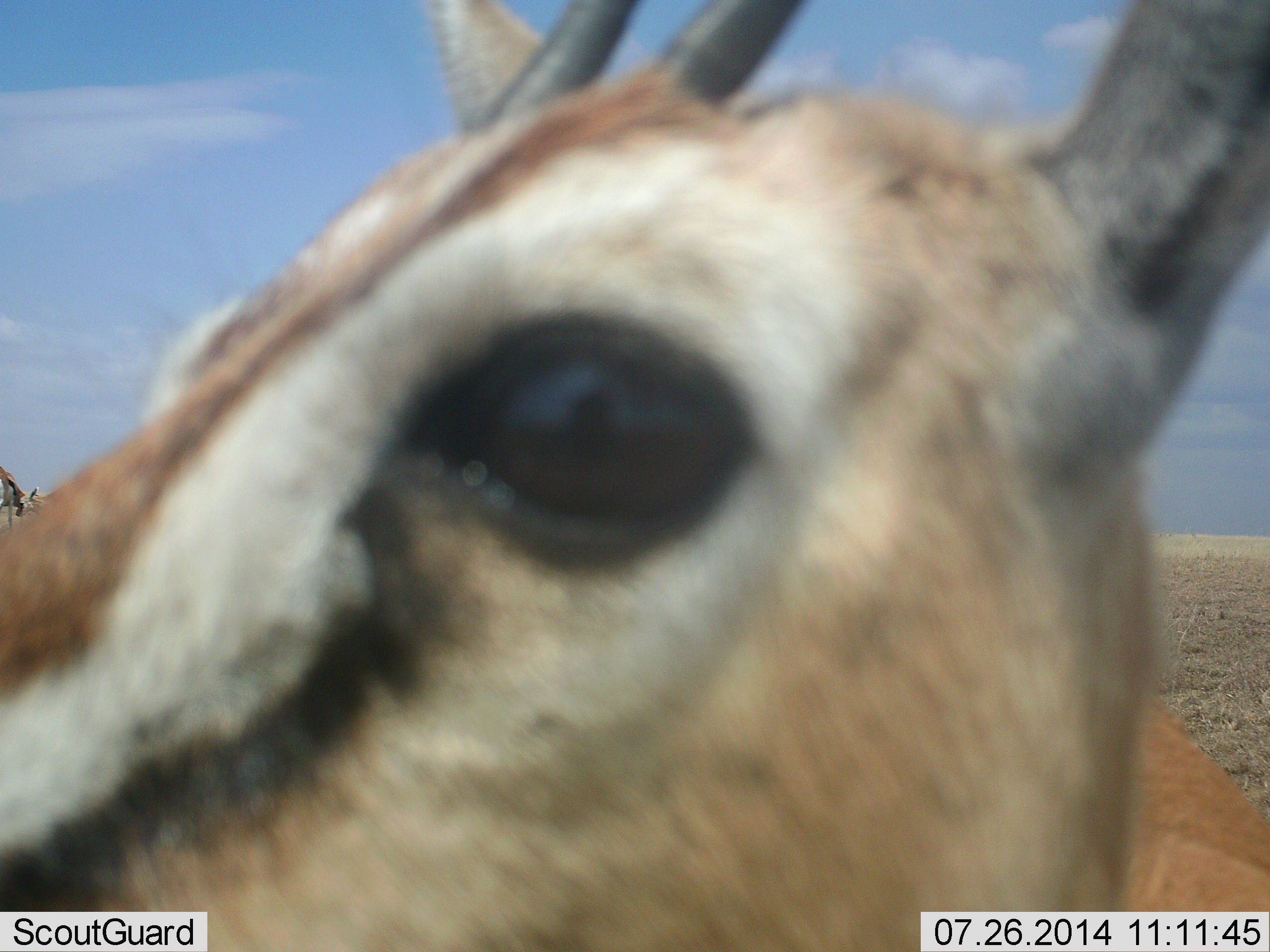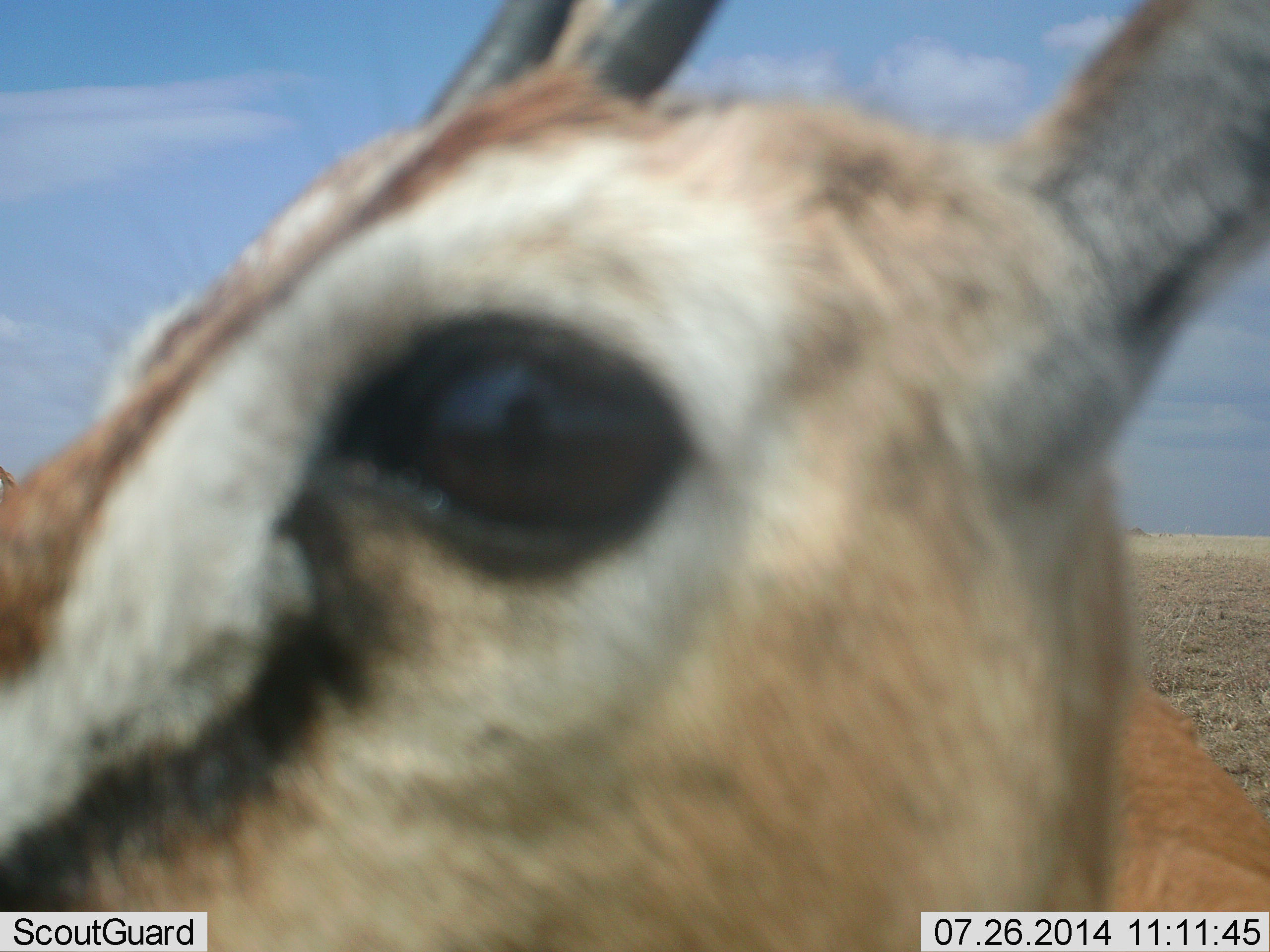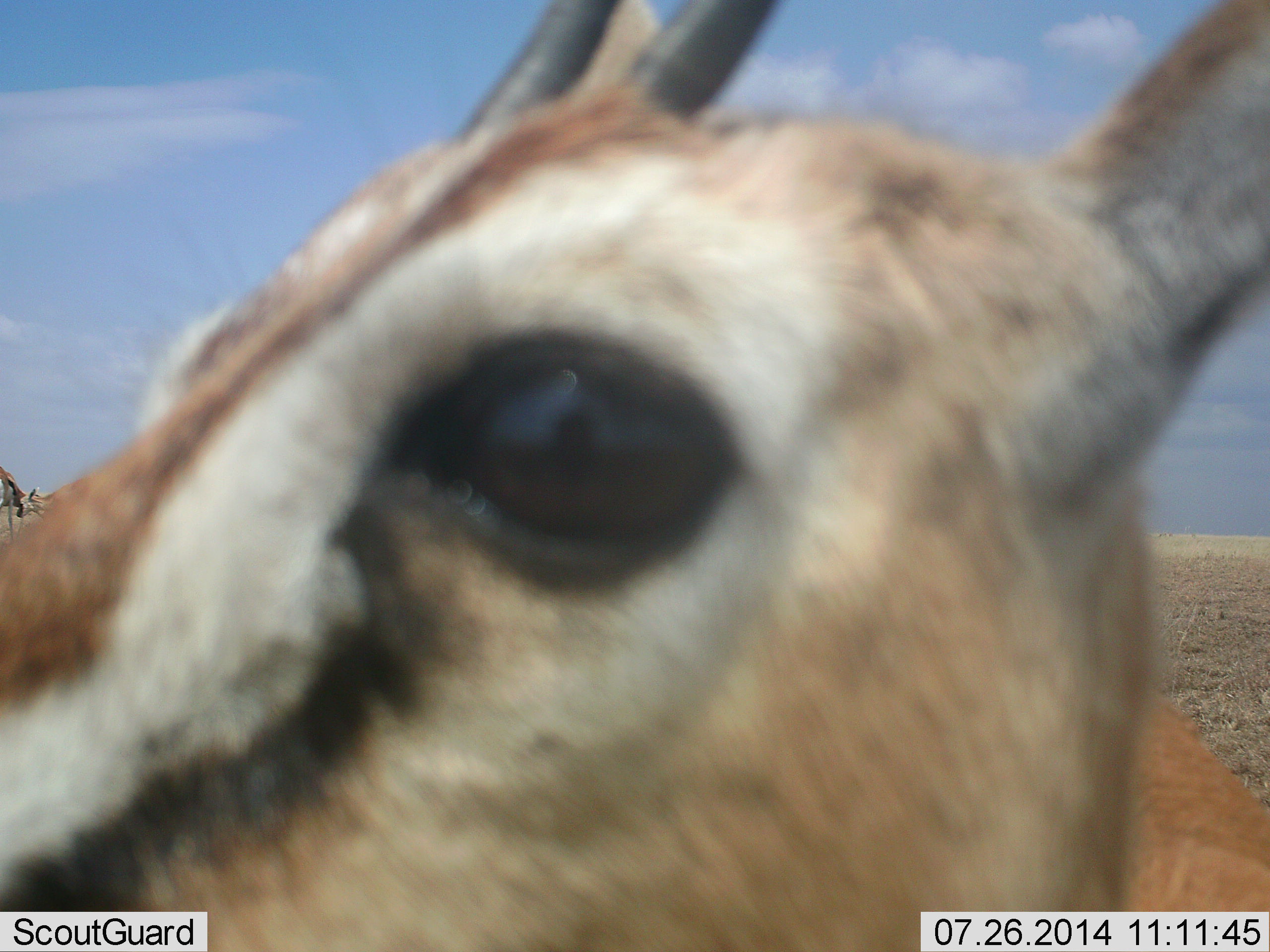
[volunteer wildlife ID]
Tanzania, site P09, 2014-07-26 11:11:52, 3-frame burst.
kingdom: Animalia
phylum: Chordata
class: Mammalia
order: Artiodactyla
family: Bovidae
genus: Eudorcas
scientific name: Eudorcas thomsonii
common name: thomson's gazelle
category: gazellethomsons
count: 1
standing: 100%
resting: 0%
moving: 0%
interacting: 20%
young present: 0%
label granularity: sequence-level